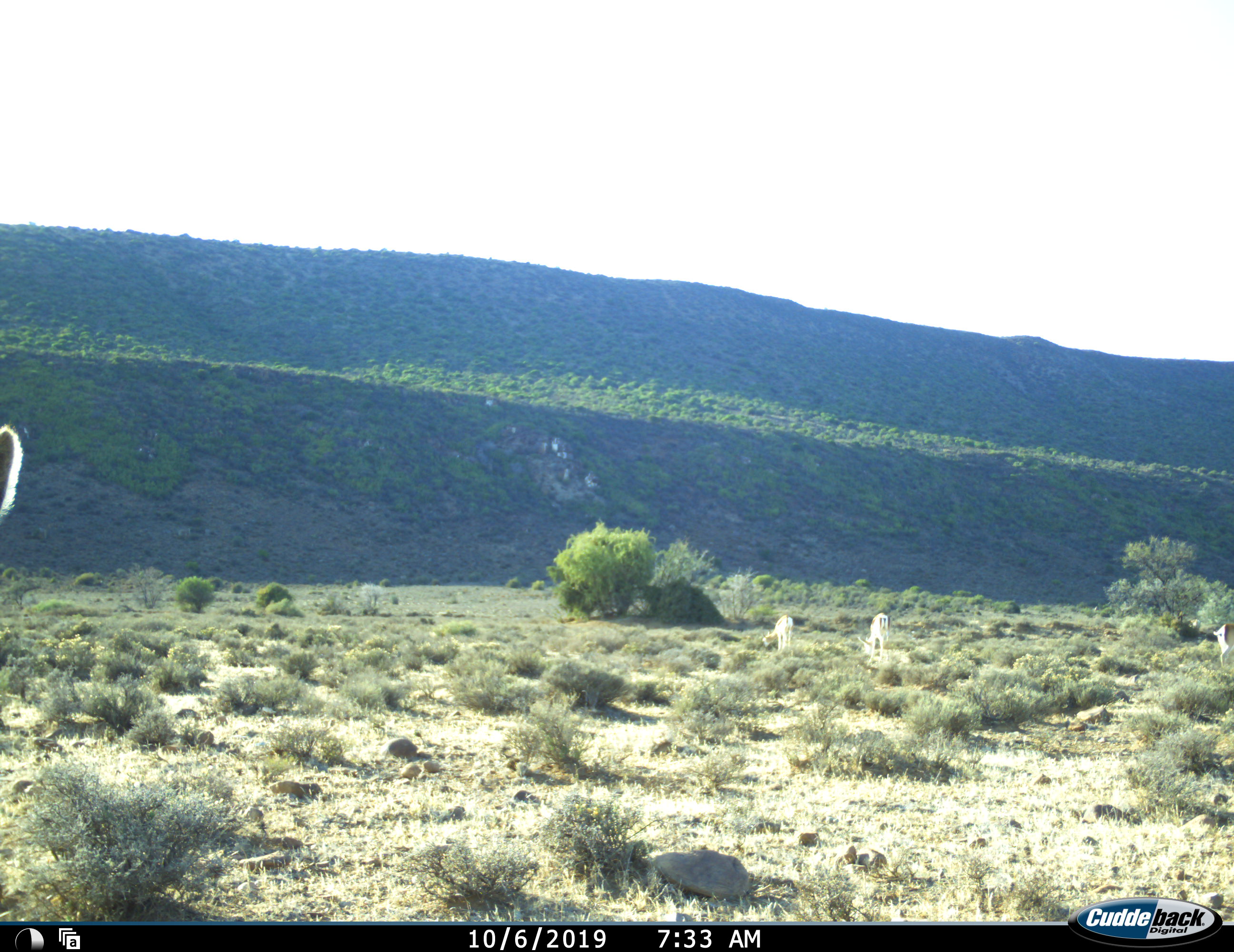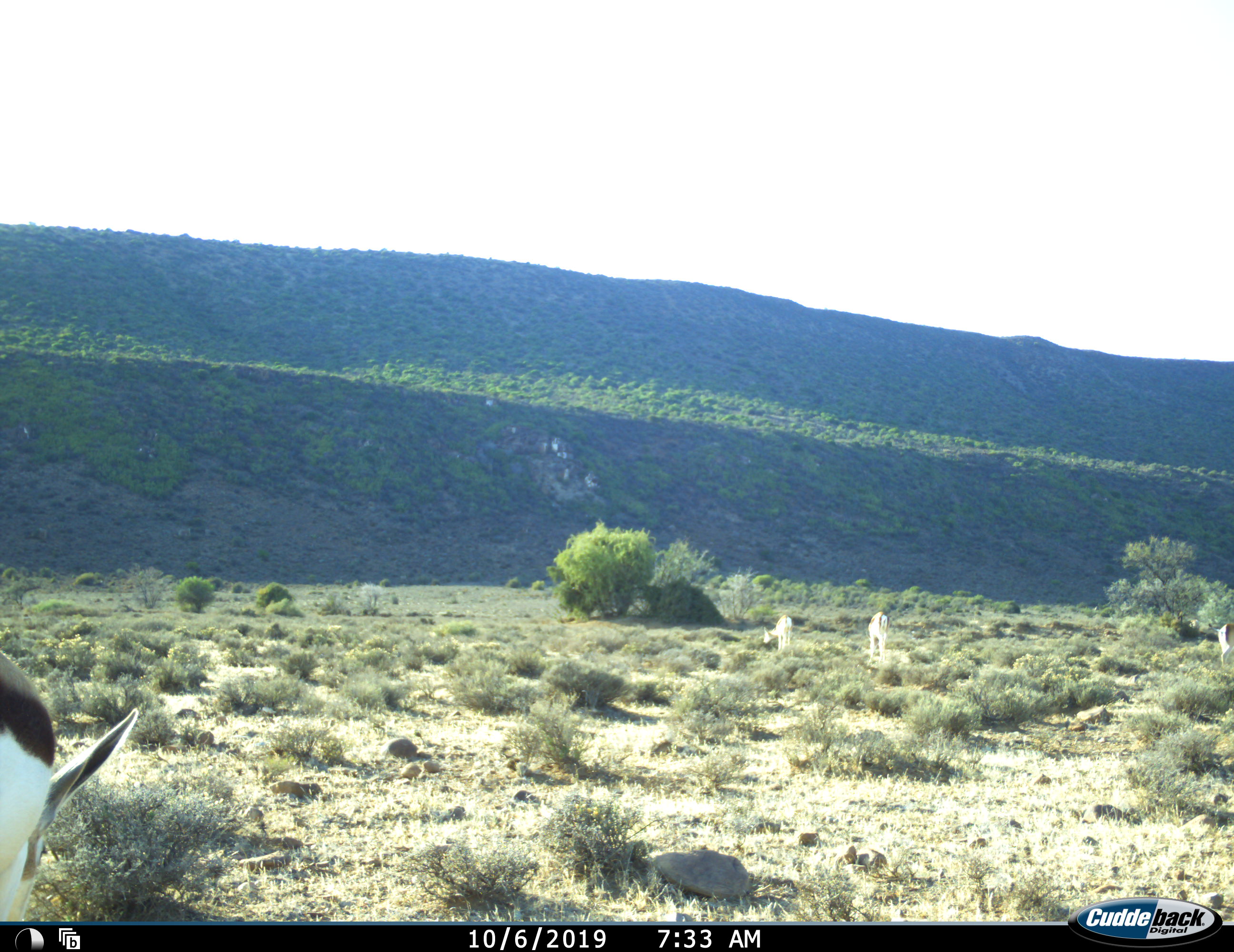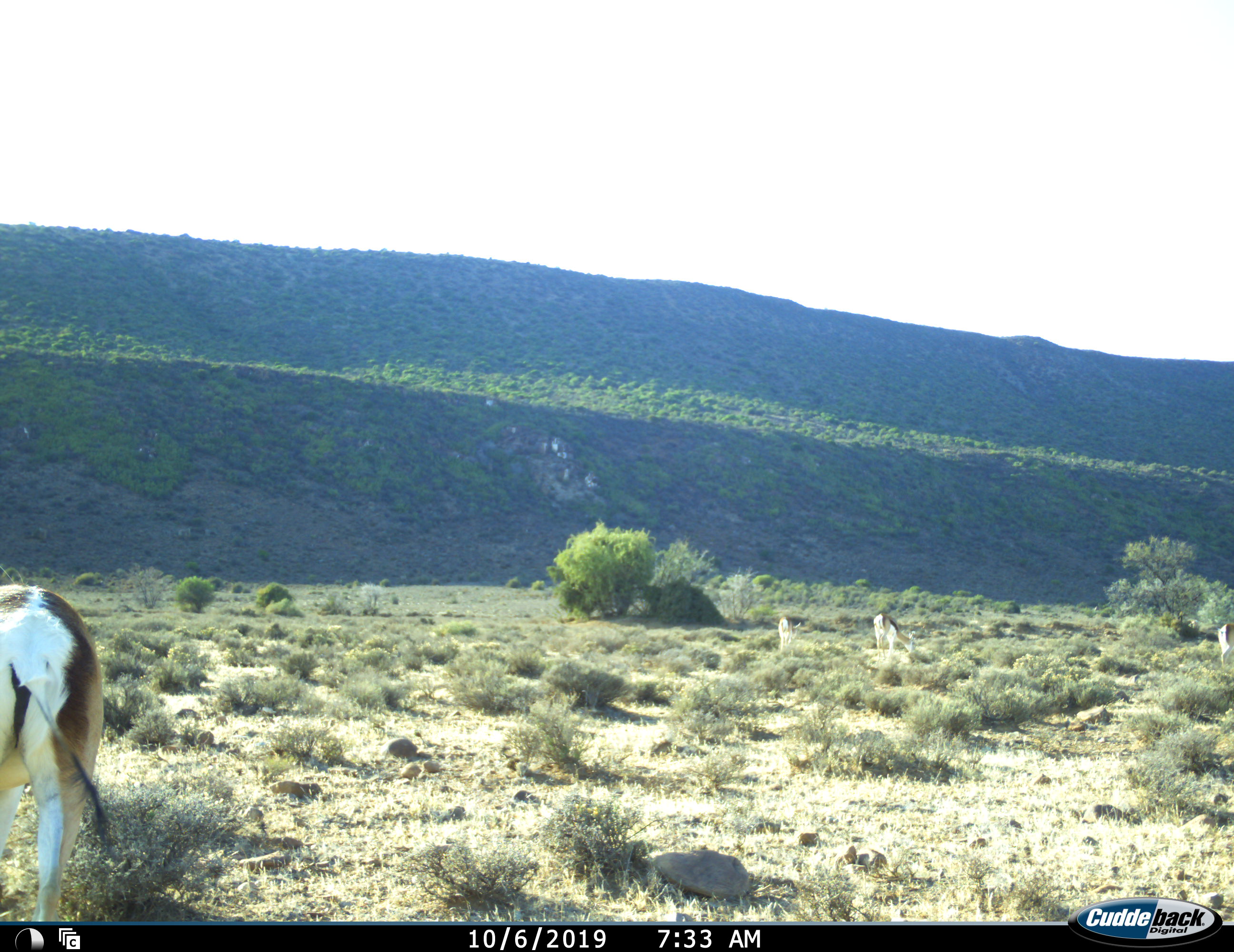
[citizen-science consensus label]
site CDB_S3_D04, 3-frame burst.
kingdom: Animalia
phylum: Chordata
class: Mammalia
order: Artiodactyla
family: Bovidae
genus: Antidorcas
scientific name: Antidorcas marsupialis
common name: springbok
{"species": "springbok (Antidorcas marsupialis)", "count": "4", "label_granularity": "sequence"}